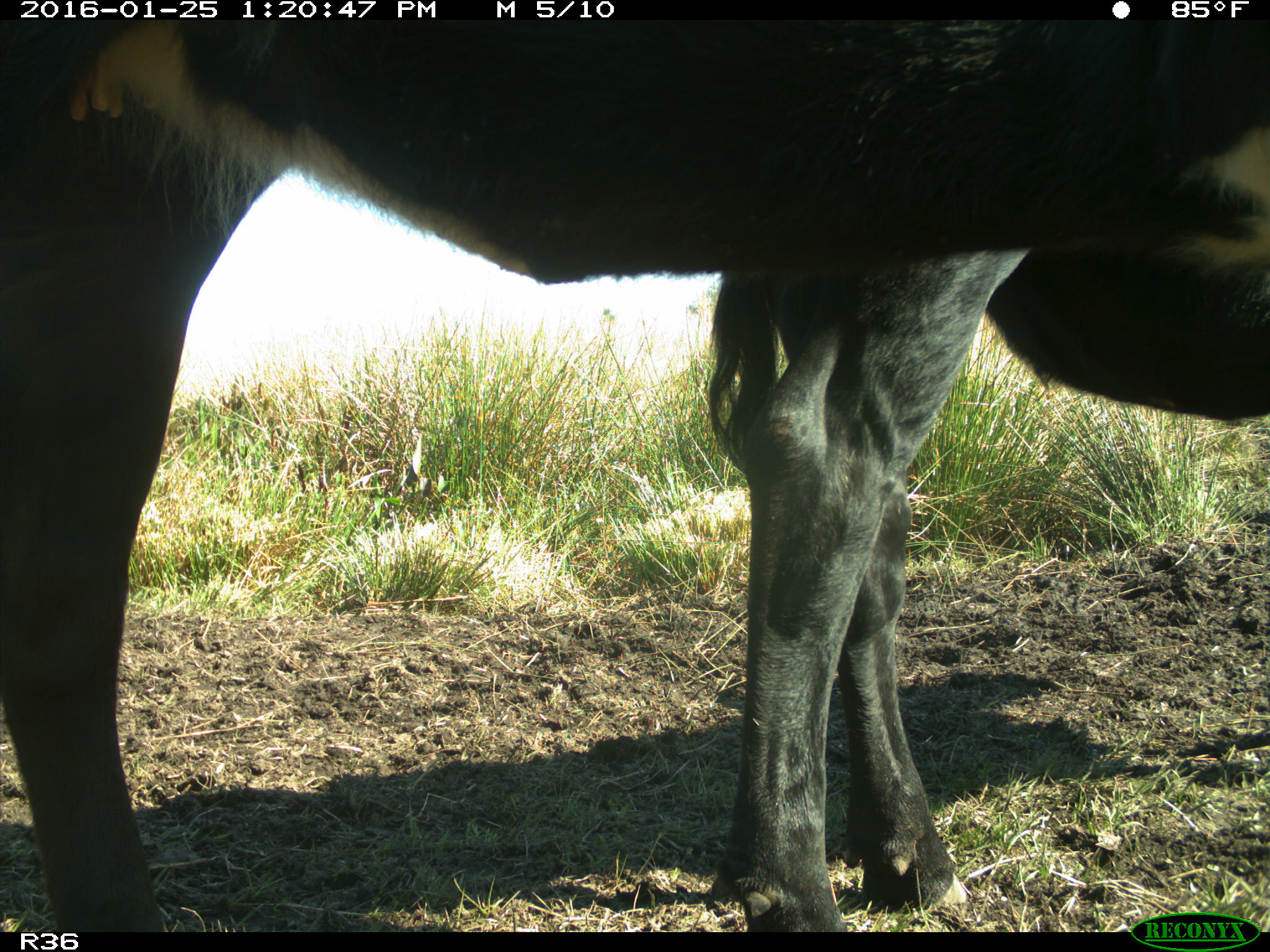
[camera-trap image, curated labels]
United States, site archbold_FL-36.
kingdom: Animalia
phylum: Chordata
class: Mammalia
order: Artiodactyla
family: Bovidae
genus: Bos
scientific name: Bos taurus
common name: domestic cow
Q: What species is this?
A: Bos taurus (domestic cow).